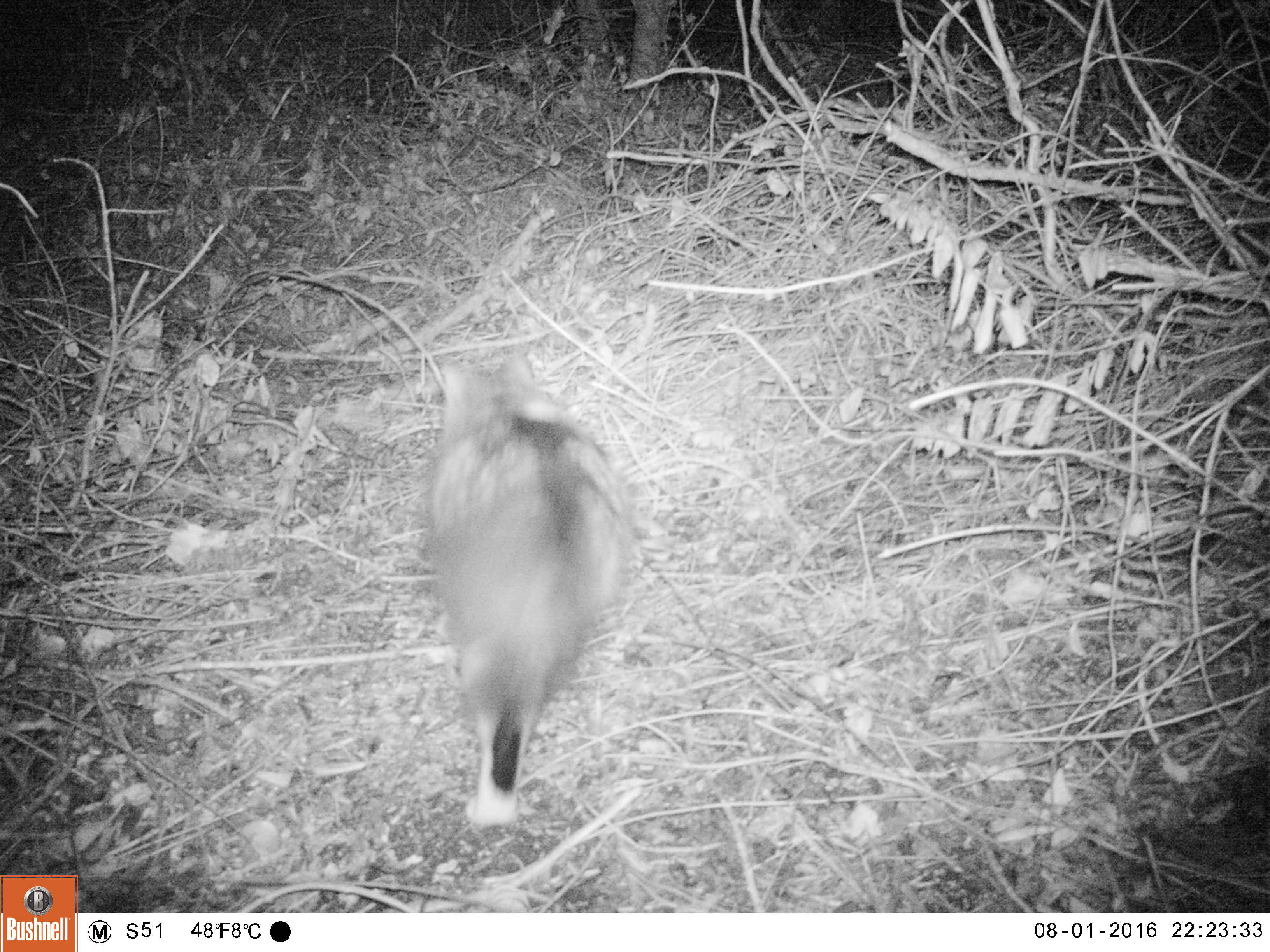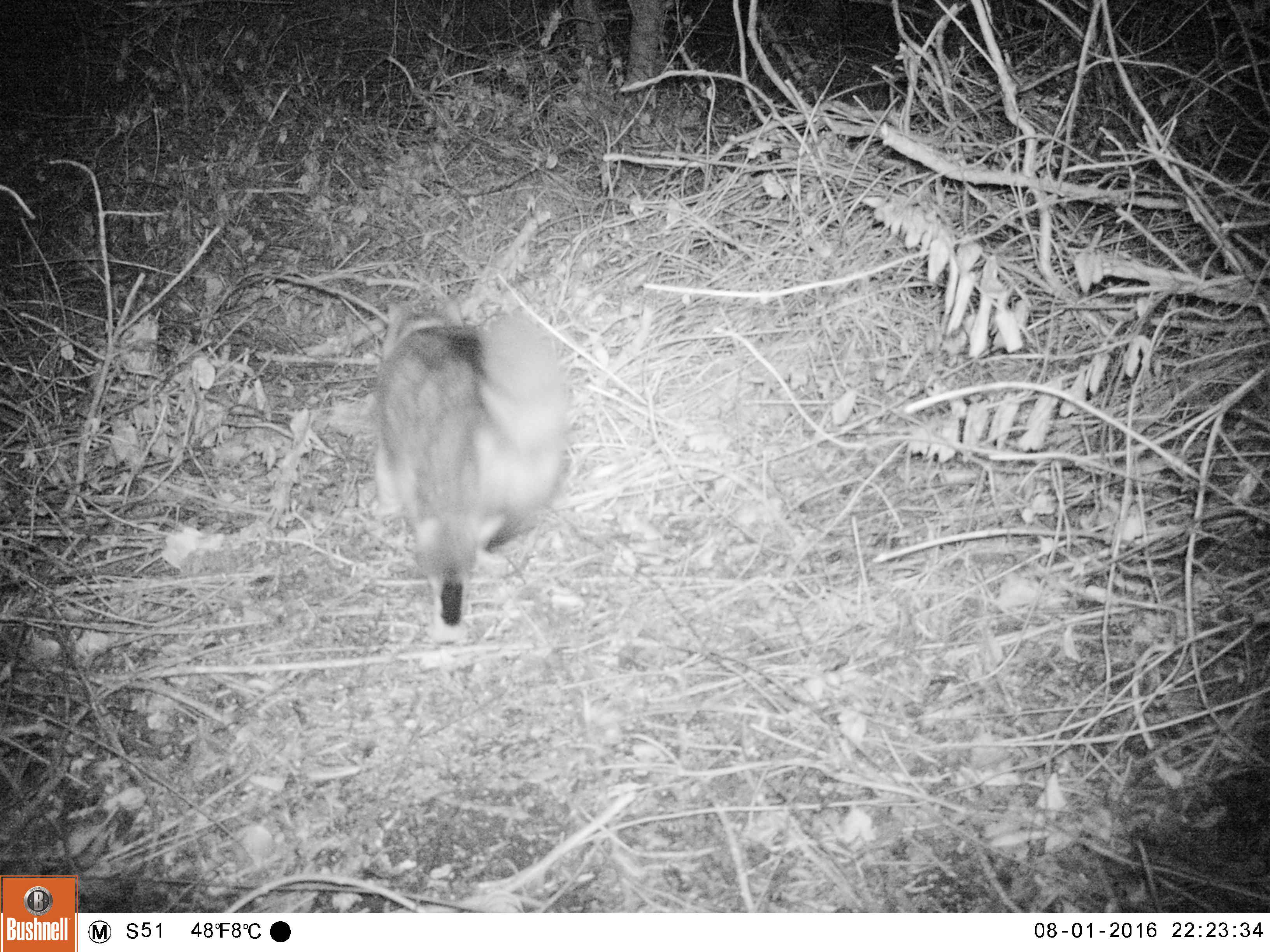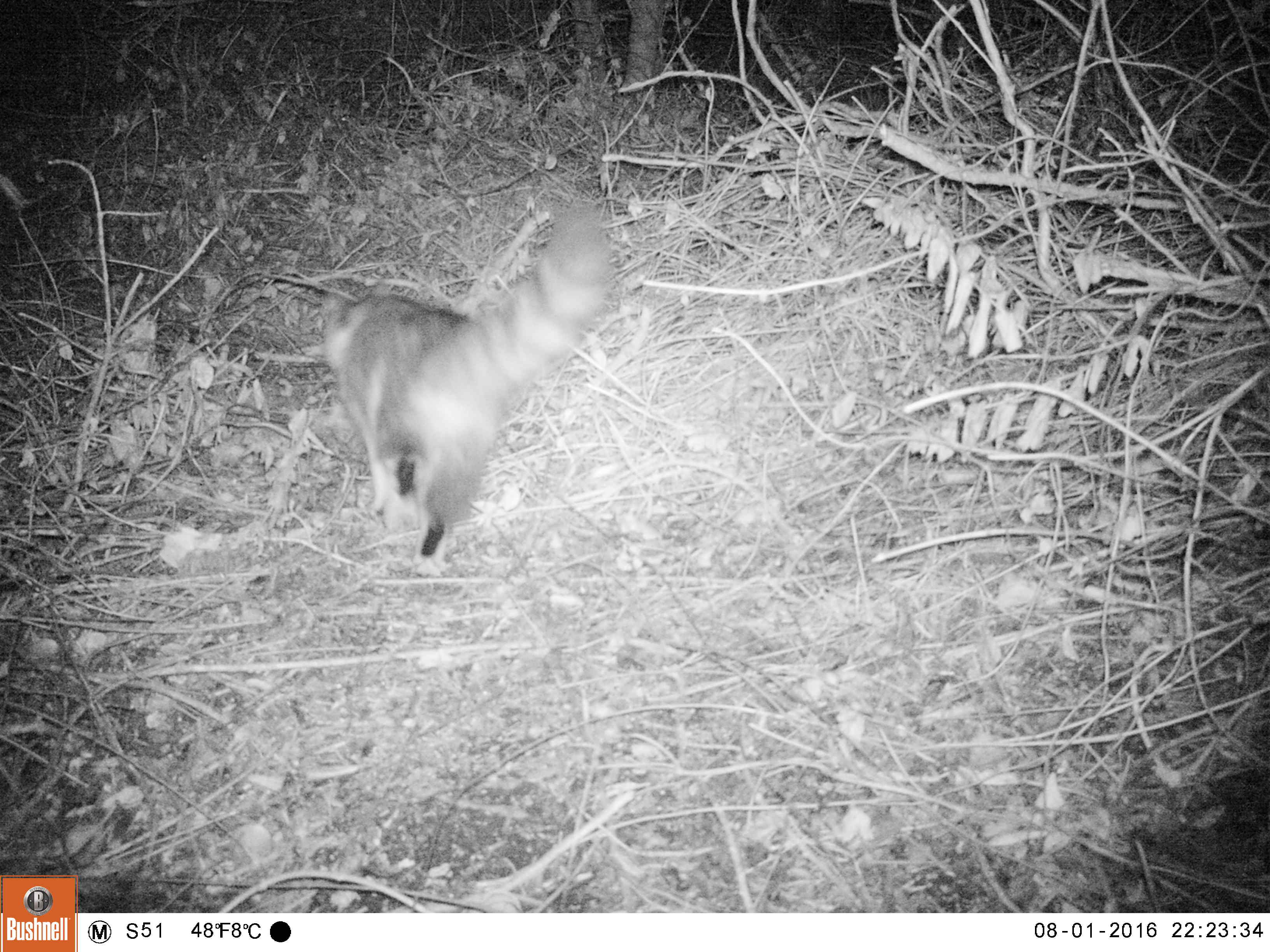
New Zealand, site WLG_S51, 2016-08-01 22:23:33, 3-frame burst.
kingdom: Animalia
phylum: Chordata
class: Mammalia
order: Carnivora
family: Felidae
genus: Felis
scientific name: Felis catus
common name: domestic cat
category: cat